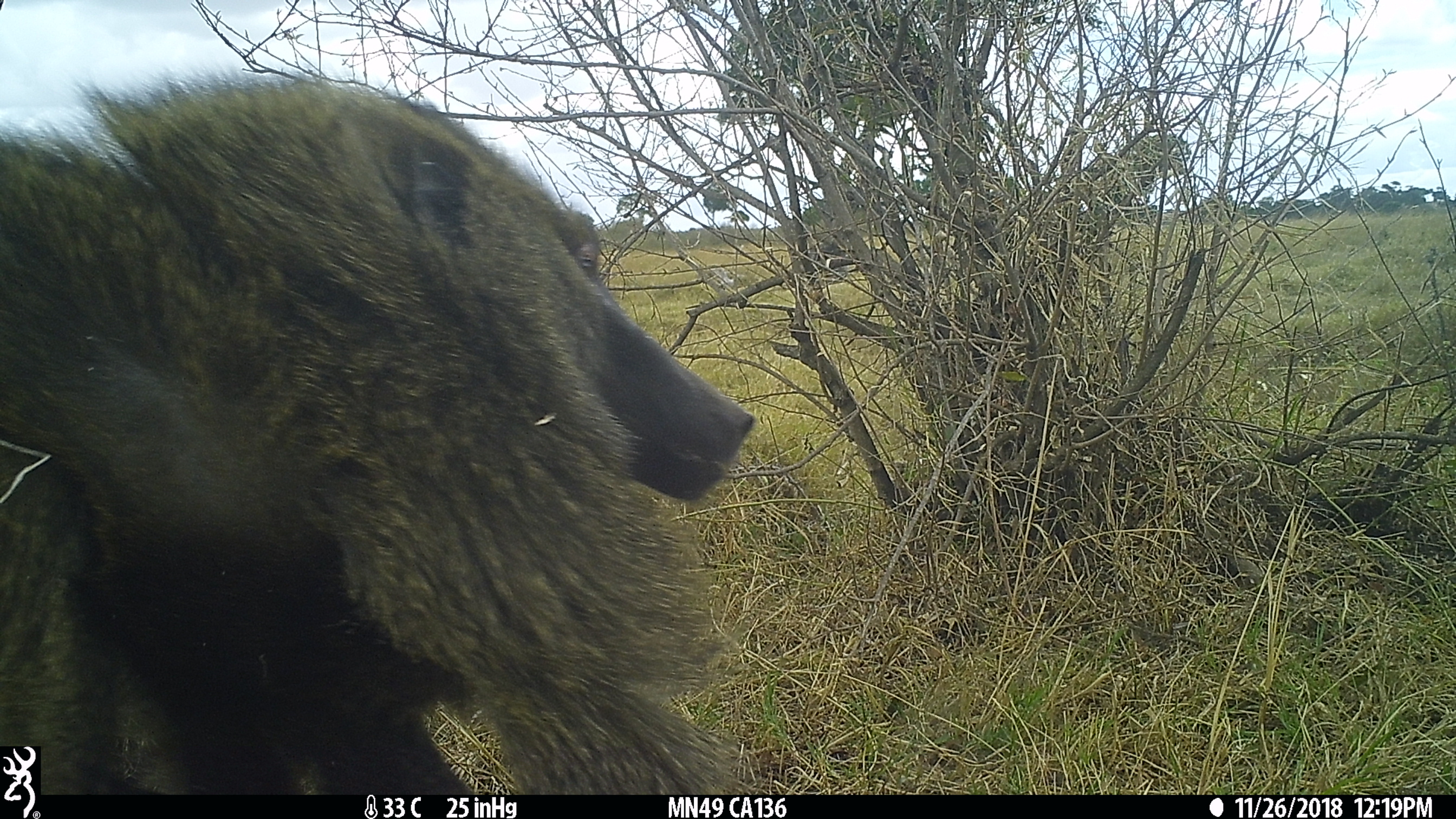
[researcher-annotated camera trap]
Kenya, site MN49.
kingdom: Animalia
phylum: Chordata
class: Mammalia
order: Primates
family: Cercopithecidae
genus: Papio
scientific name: Papio anubis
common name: olive baboon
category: baboon